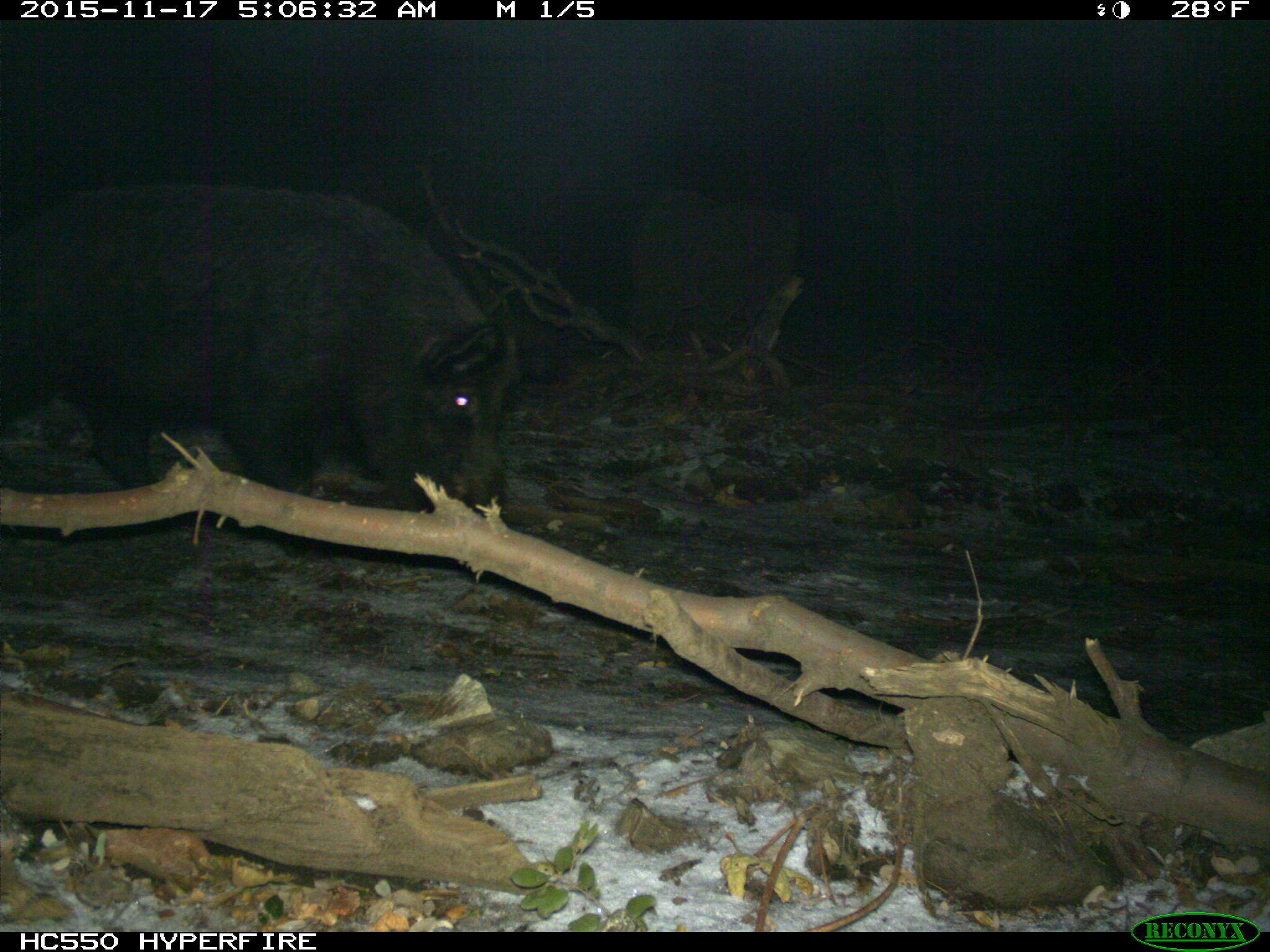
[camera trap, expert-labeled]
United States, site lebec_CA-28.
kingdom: Animalia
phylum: Chordata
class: Mammalia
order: Artiodactyla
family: Suidae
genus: Sus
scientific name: Sus scrofa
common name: wild boar